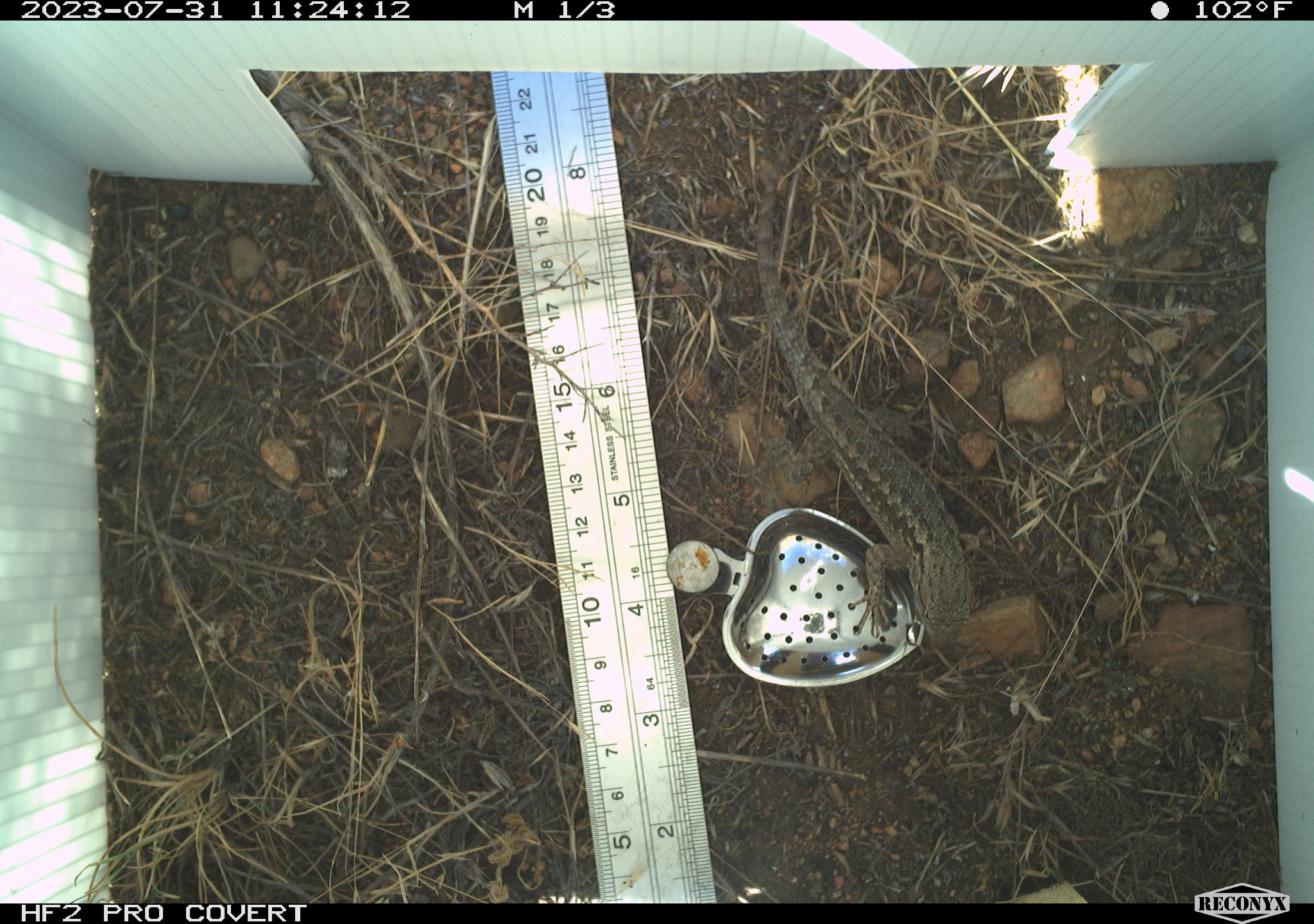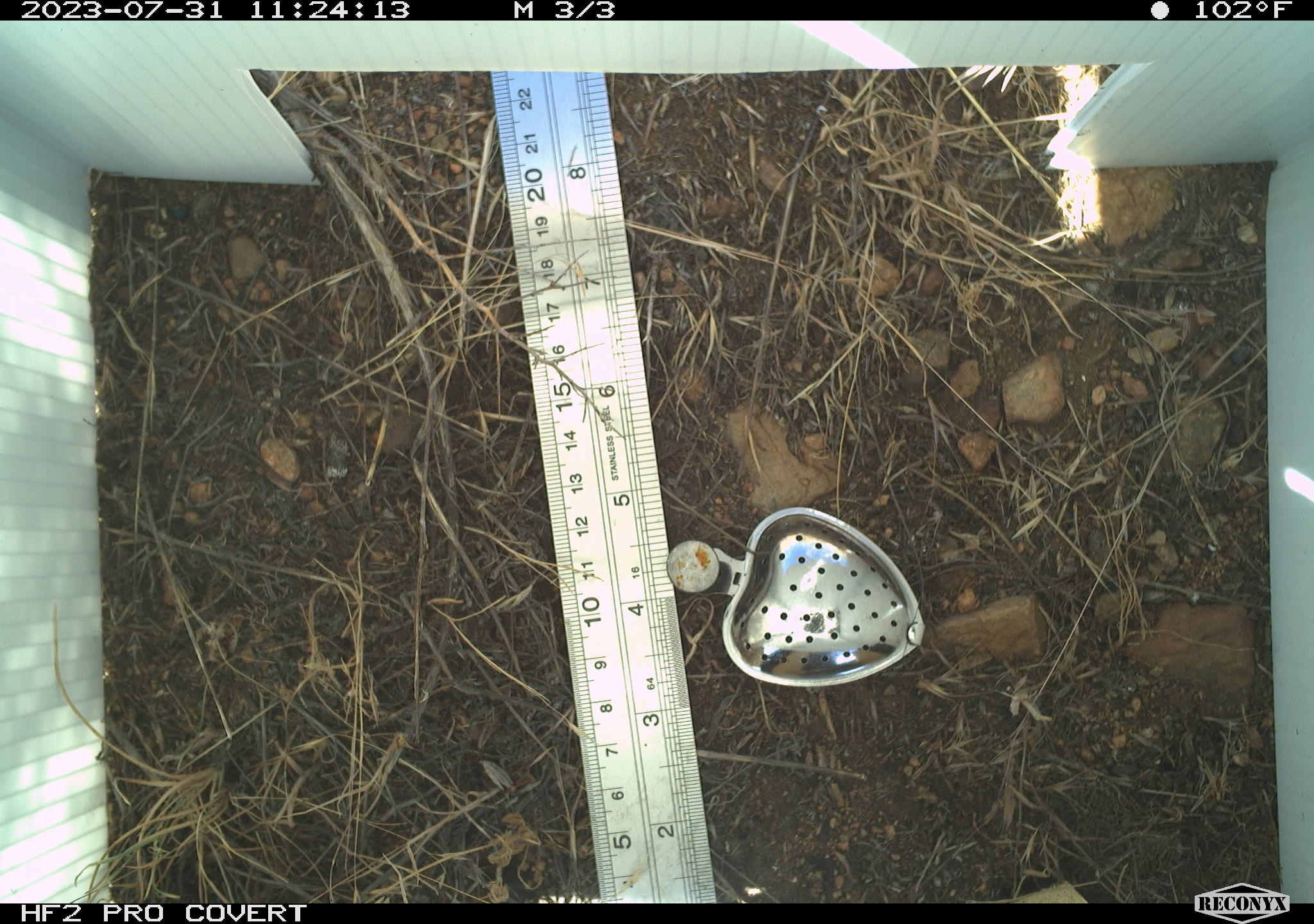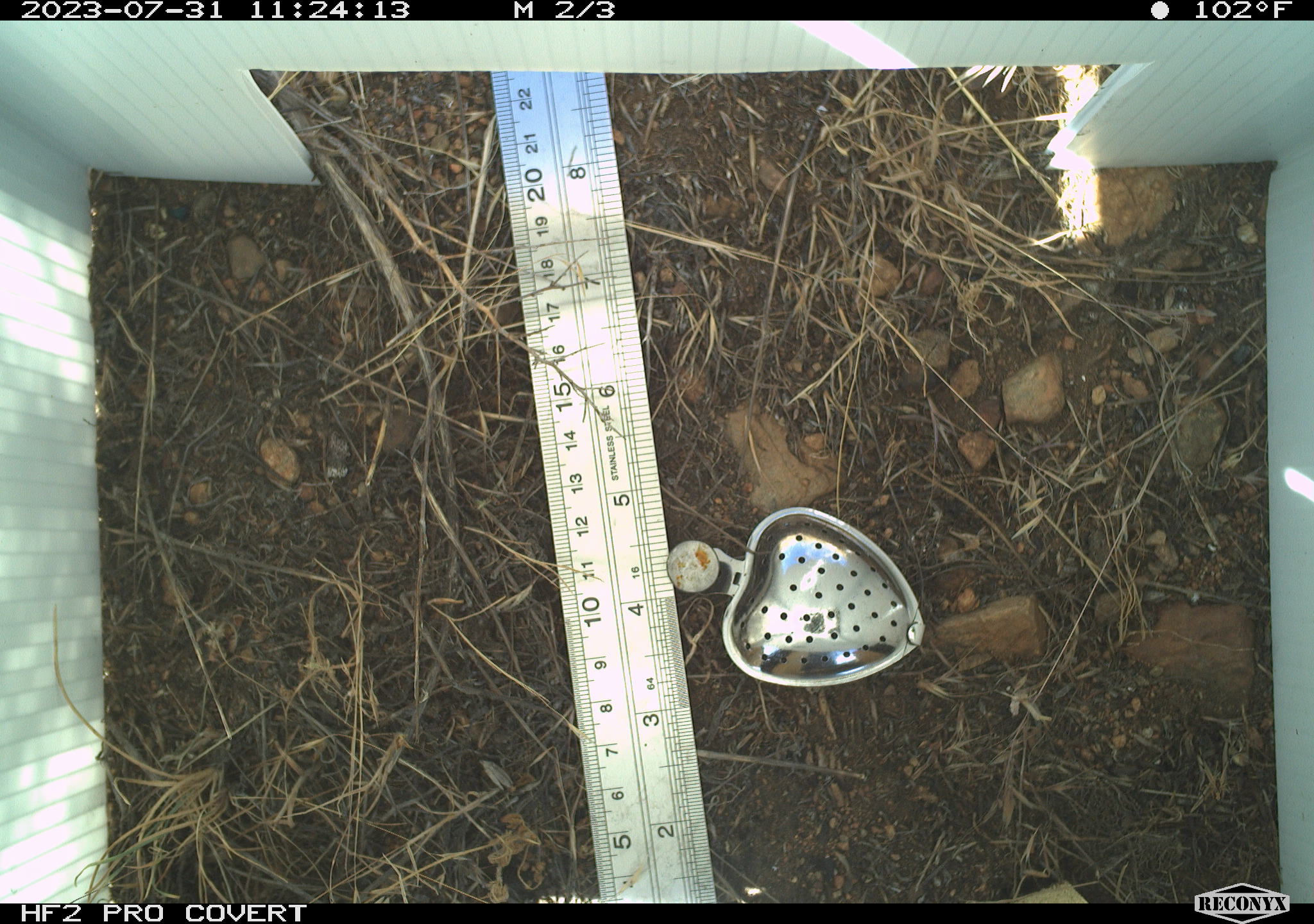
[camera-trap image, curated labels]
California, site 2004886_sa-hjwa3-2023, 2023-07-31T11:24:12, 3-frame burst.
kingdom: Animalia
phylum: Chordata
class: Reptilia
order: Squamata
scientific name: Squamata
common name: lizards and snakes